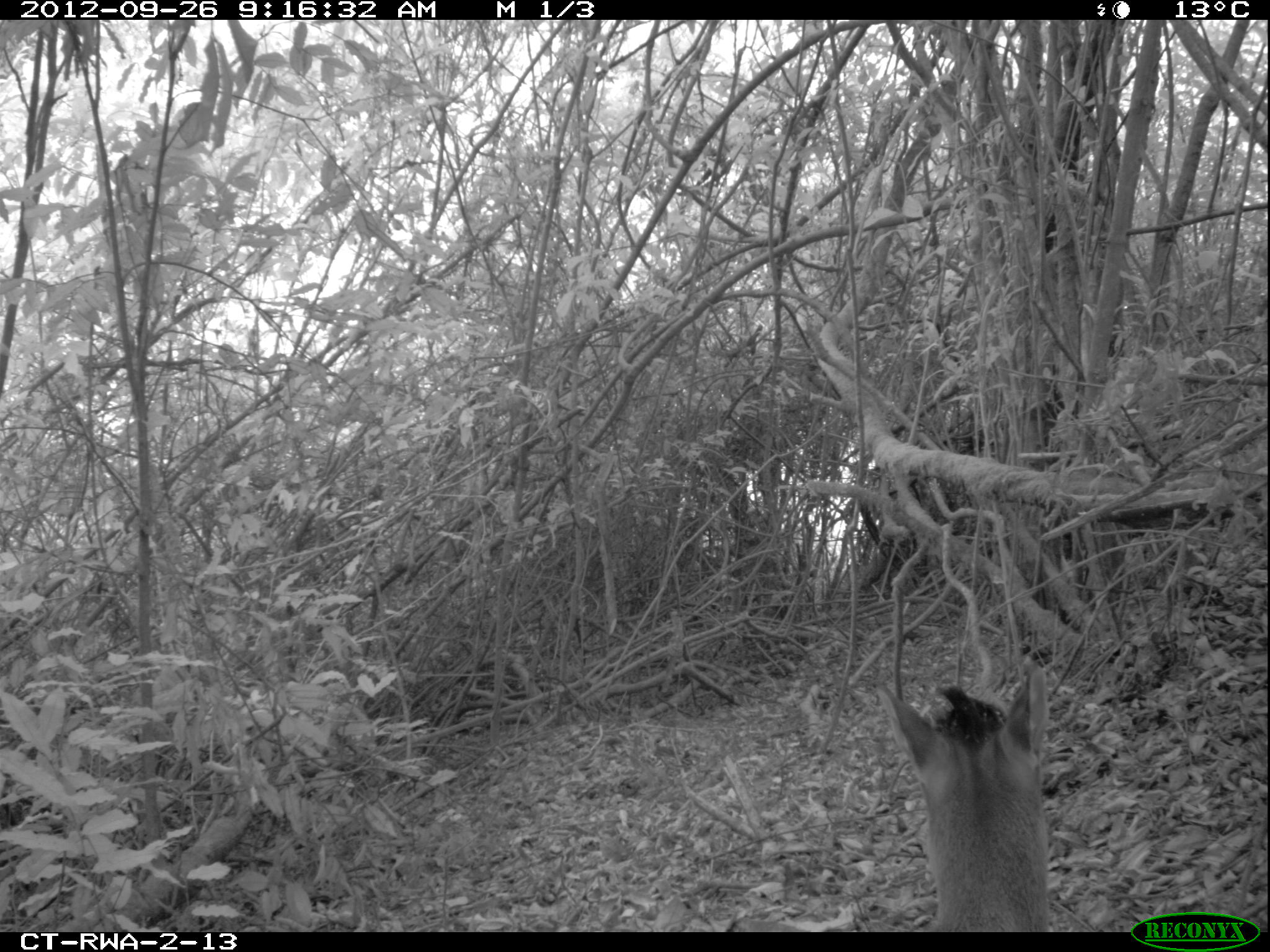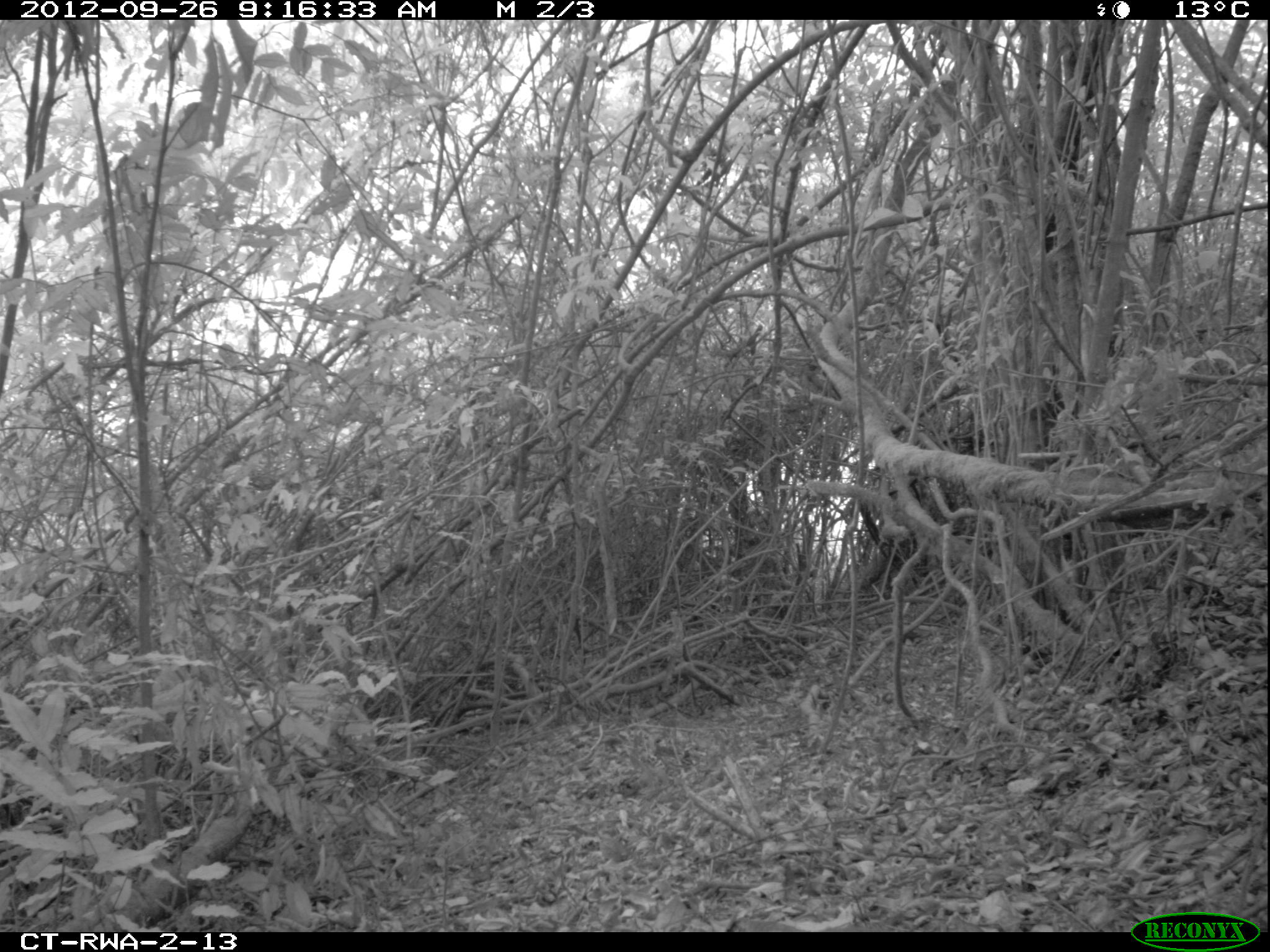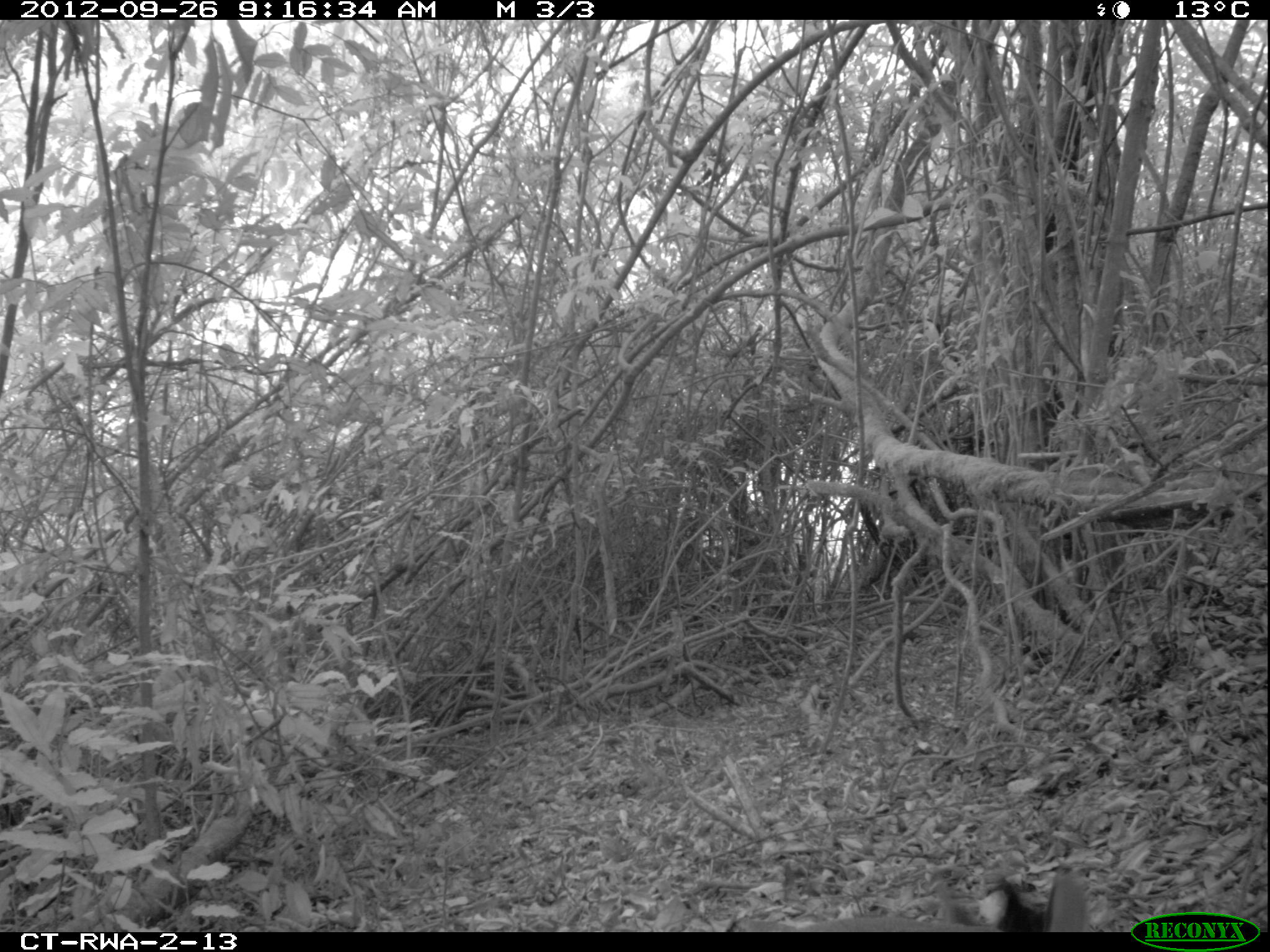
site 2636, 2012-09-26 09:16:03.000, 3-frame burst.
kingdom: Animalia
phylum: Chordata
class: Mammalia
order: Artiodactyla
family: Bovidae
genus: Cephalophus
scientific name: Cephalophus nigrifrons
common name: black-fronted duiker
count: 1